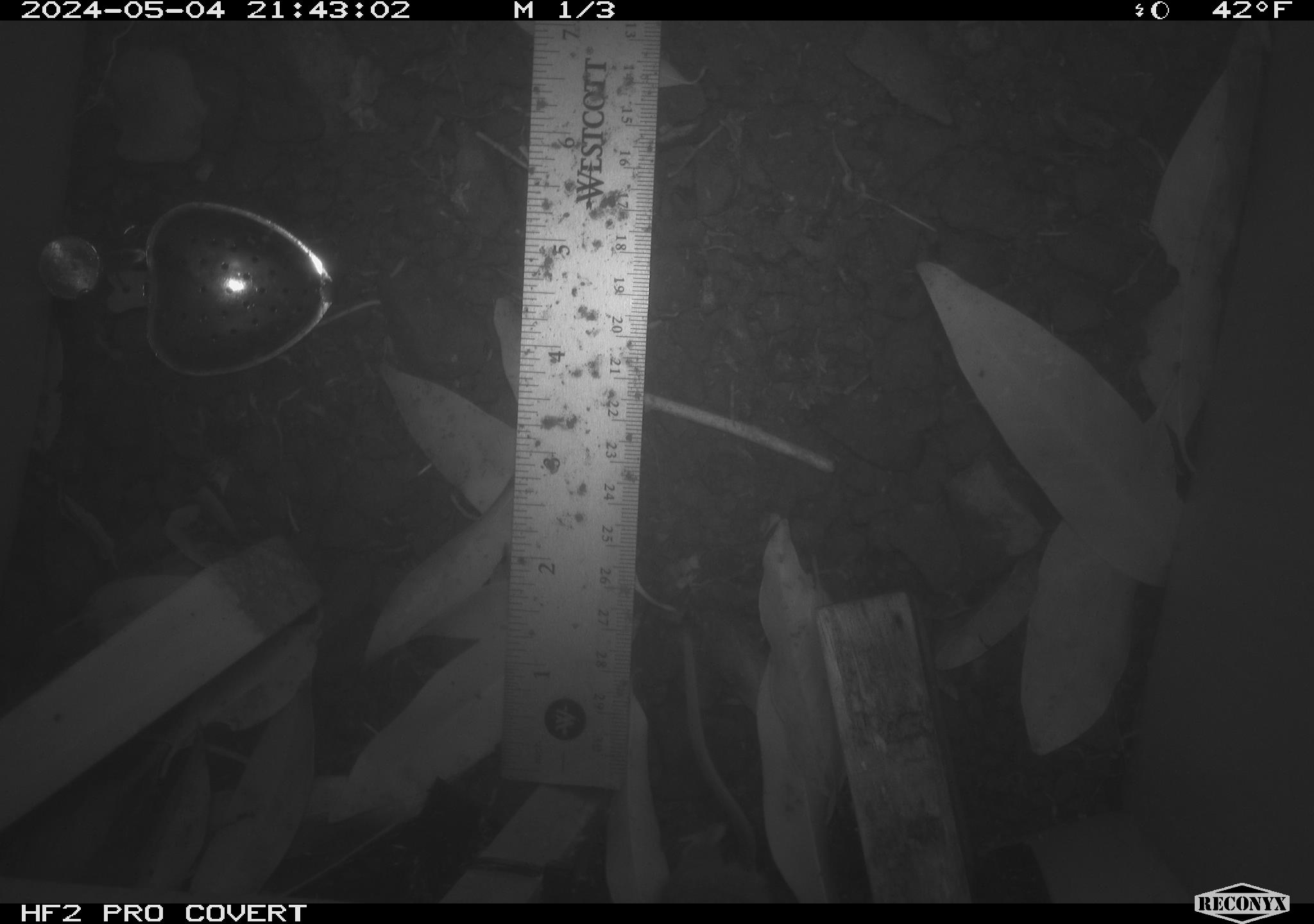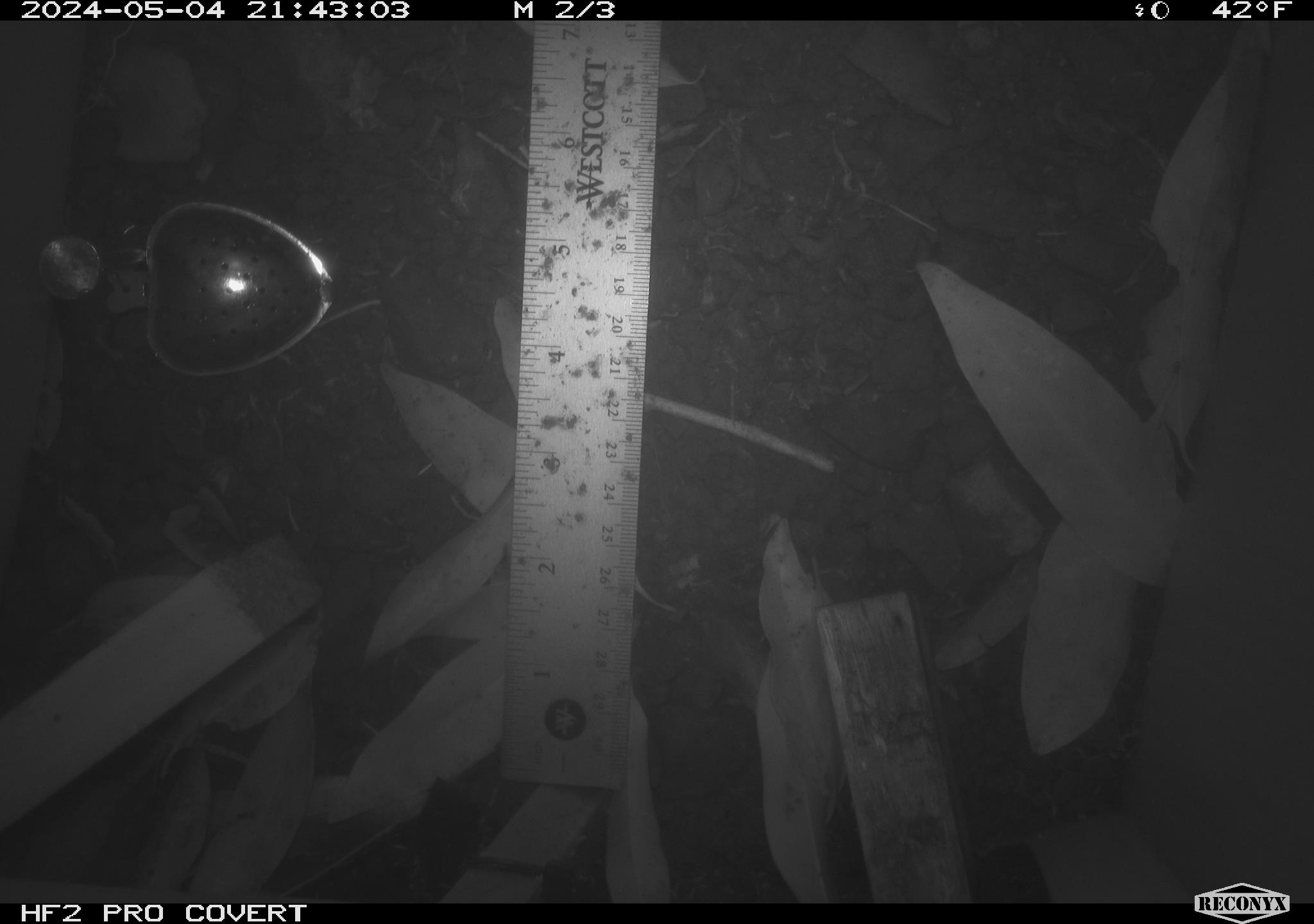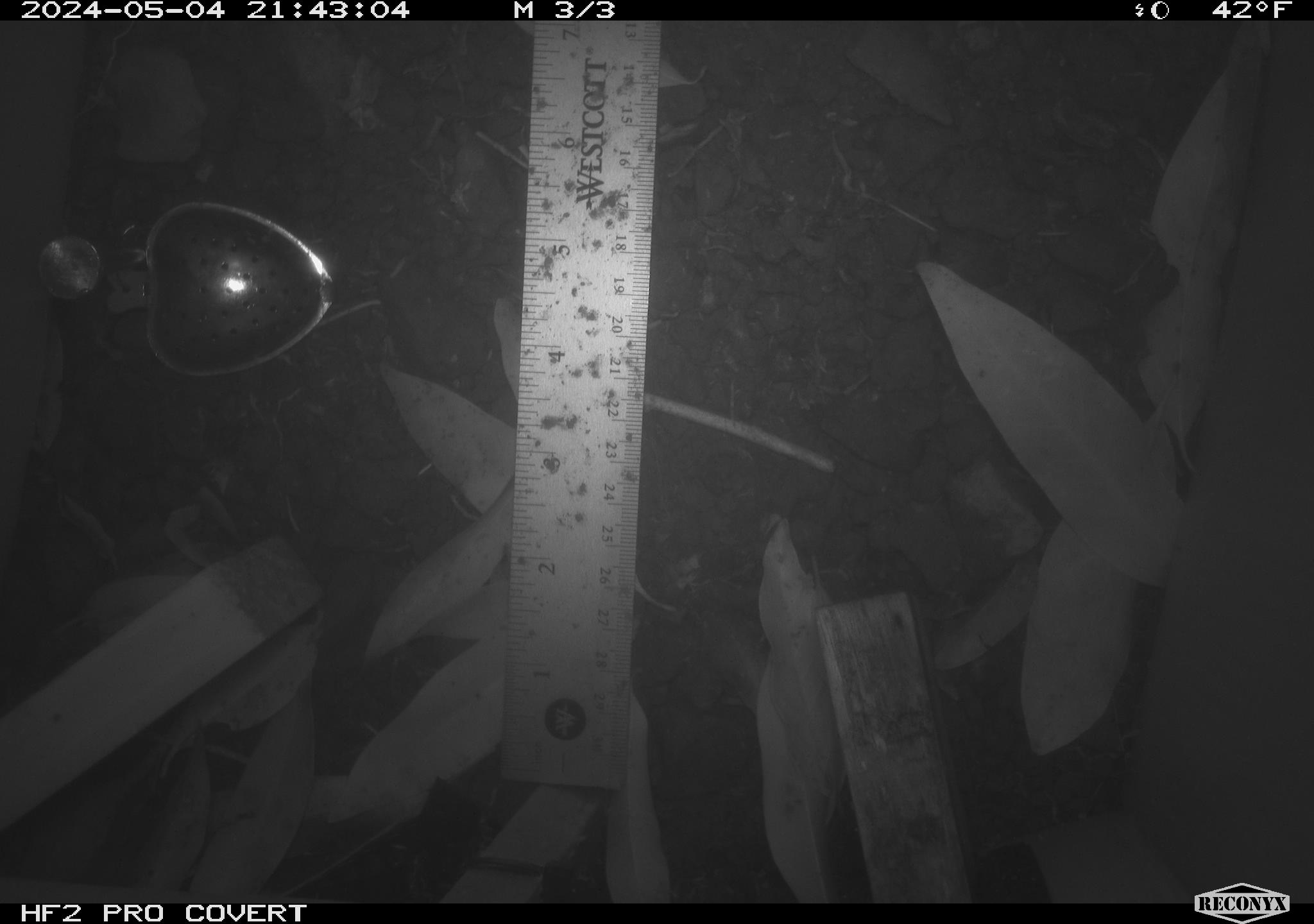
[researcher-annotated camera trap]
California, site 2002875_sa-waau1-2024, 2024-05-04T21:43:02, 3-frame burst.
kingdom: Animalia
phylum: Chordata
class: Mammalia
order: Rodentia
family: Cricetidae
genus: Neotoma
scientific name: Neotoma fuscipes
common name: dusky-footed woodrat